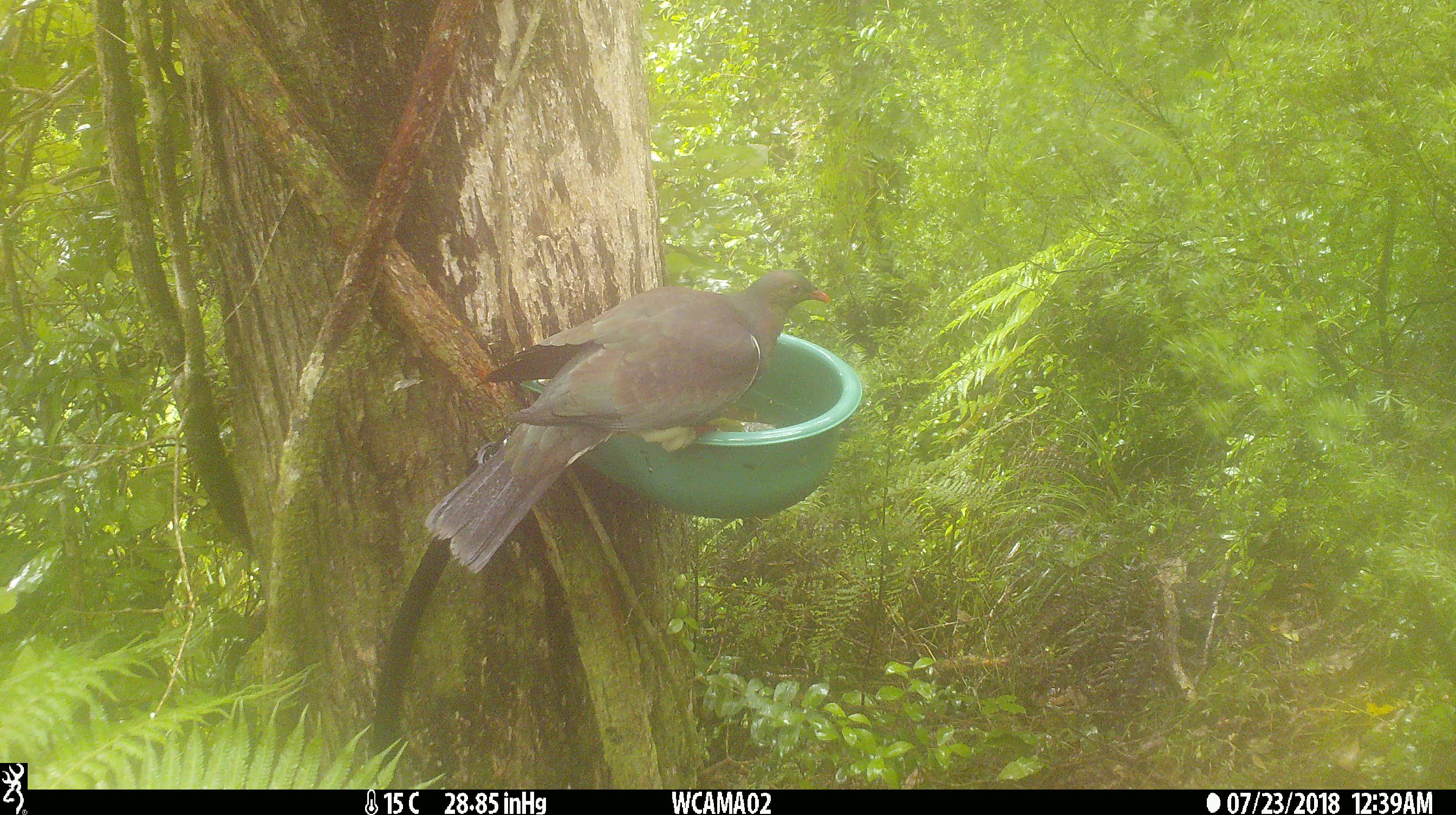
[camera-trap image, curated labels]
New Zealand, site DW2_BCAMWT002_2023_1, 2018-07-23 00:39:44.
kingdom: Animalia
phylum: Chordata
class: Aves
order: Columbiformes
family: Columbidae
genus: Hemiphaga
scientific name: Hemiphaga novaeseelandiae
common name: new zealand pigeon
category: kereru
Kereru (new zealand pigeon) (Hemiphaga novaeseelandiae).